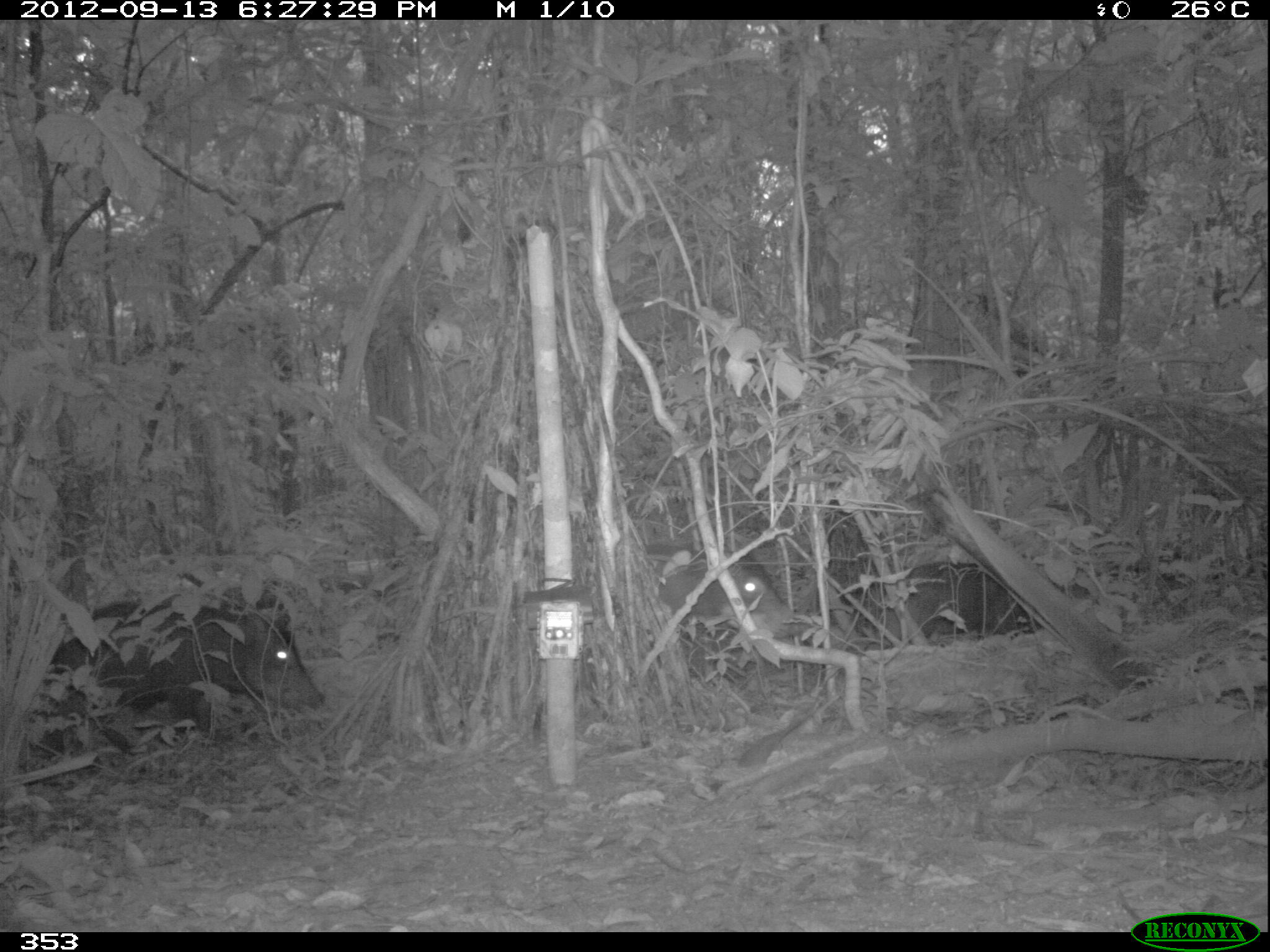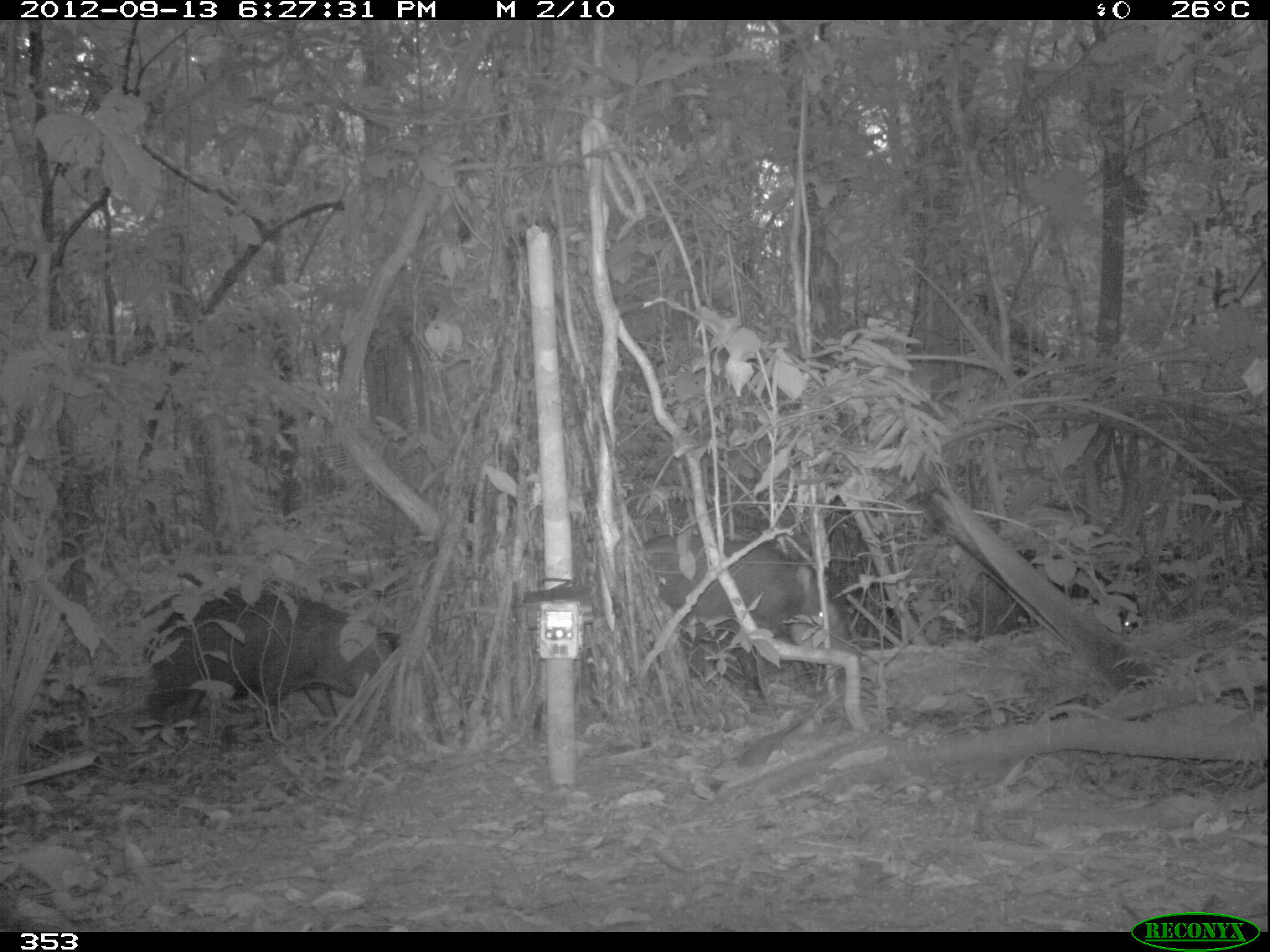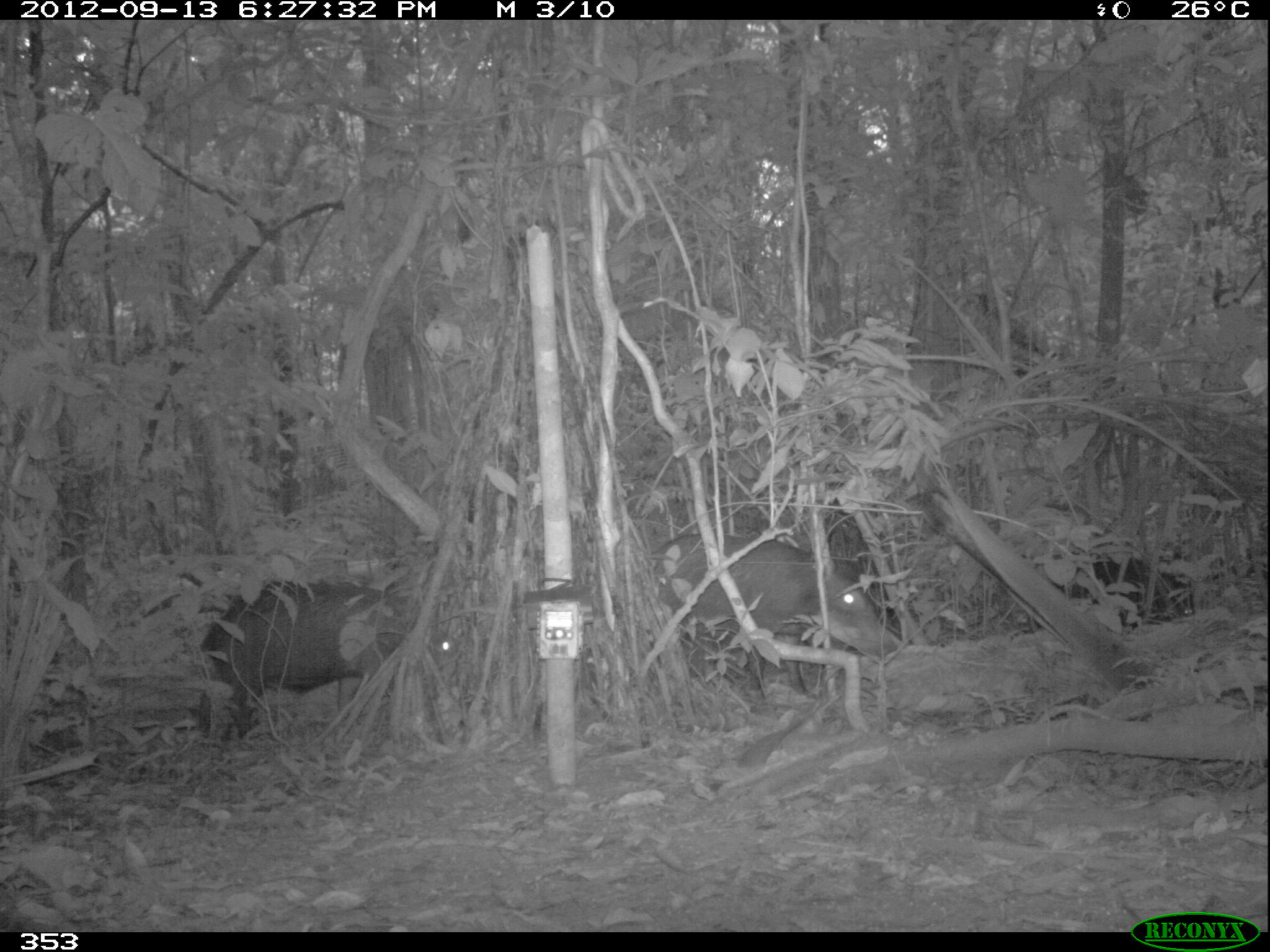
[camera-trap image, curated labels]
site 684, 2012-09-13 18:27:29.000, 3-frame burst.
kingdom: Animalia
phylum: Chordata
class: Mammalia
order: Artiodactyla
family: Tayassuidae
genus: Tayassu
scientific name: Tayassu pecari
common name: white-lipped peccary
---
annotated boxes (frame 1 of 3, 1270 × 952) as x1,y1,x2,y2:
tayassu pecari: 36,598,323,758; 643,540,810,634; 876,562,1038,641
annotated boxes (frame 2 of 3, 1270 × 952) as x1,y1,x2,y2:
tayassu pecari: 144,586,397,740; 642,533,855,690; 974,550,1141,635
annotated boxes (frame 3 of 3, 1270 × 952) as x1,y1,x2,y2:
tayassu pecari: 198,581,461,739; 646,532,896,692; 1043,549,1194,627